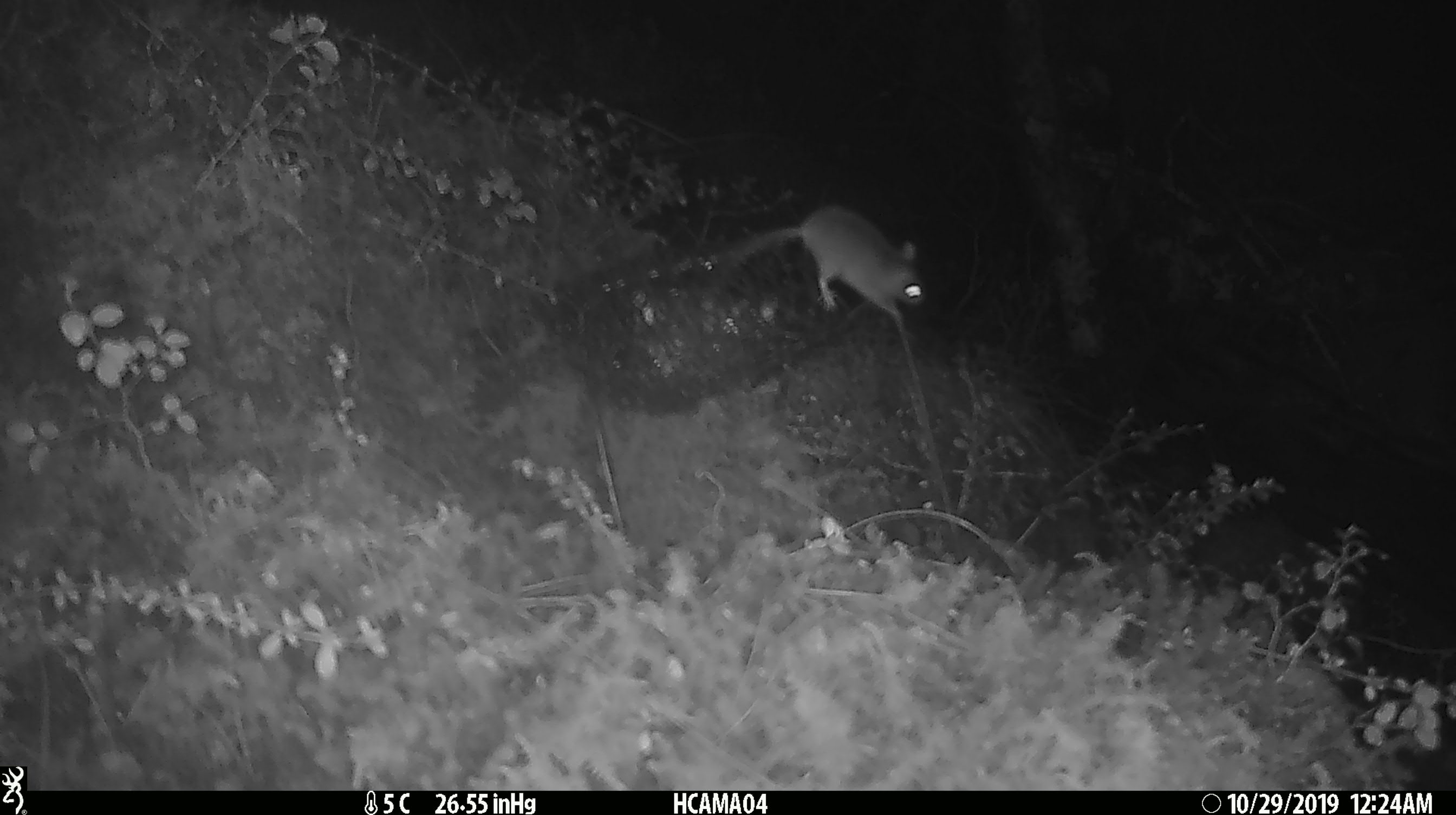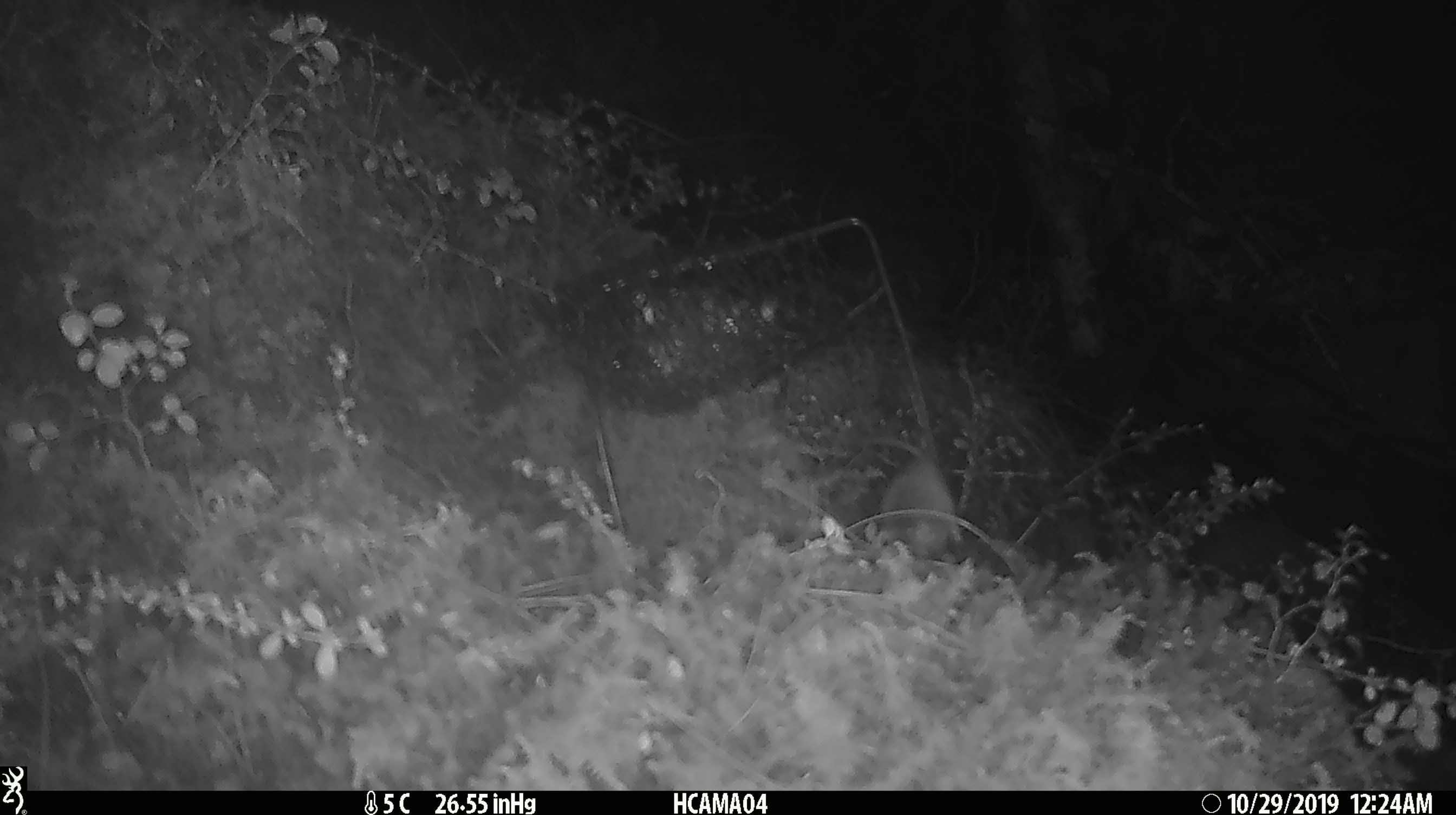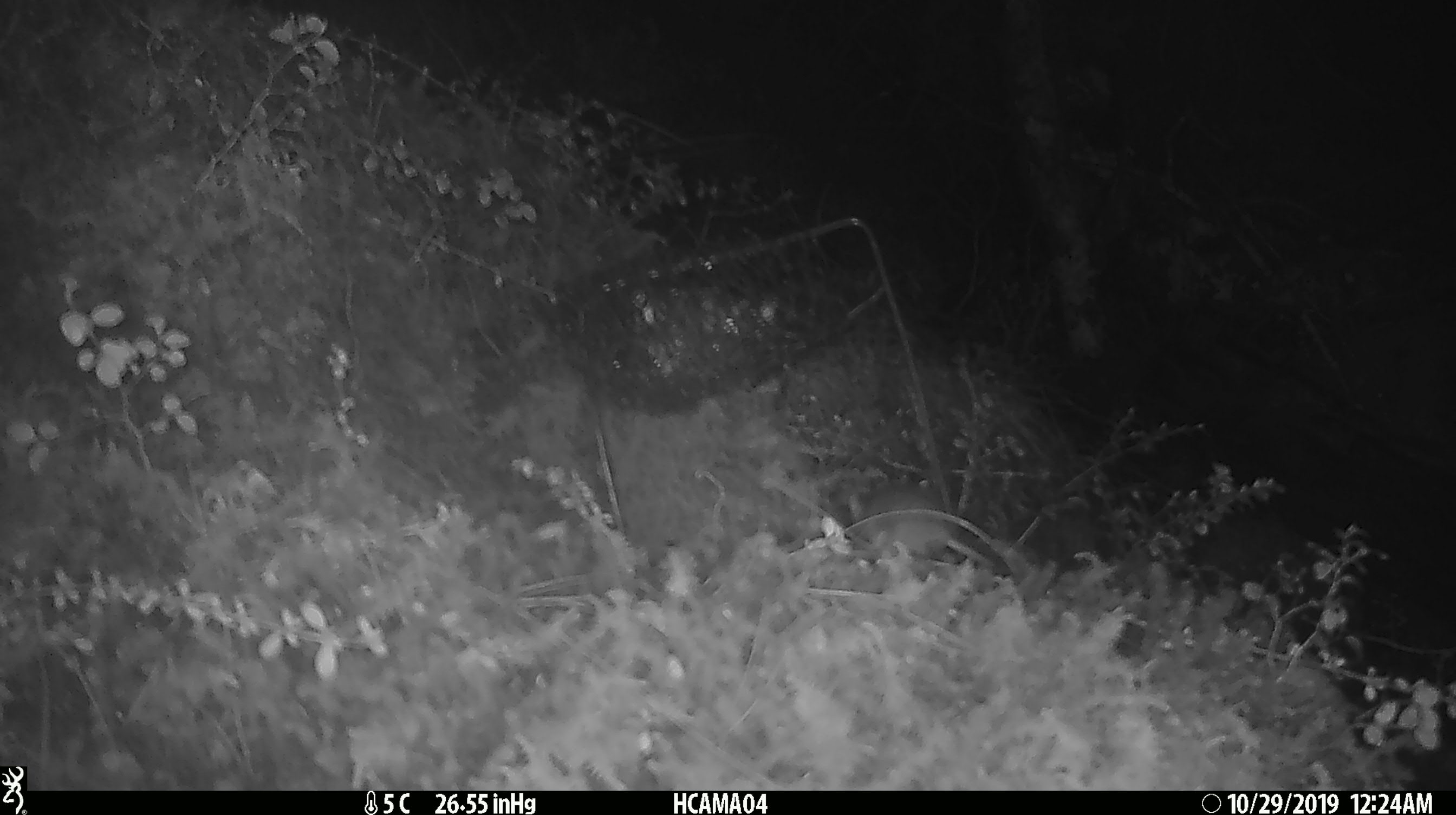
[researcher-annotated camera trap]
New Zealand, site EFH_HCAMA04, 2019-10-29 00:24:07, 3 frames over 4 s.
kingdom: Animalia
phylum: Chordata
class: Mammalia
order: Rodentia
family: Muridae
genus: Mus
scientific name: Mus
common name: mouse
Mouse (Mus).